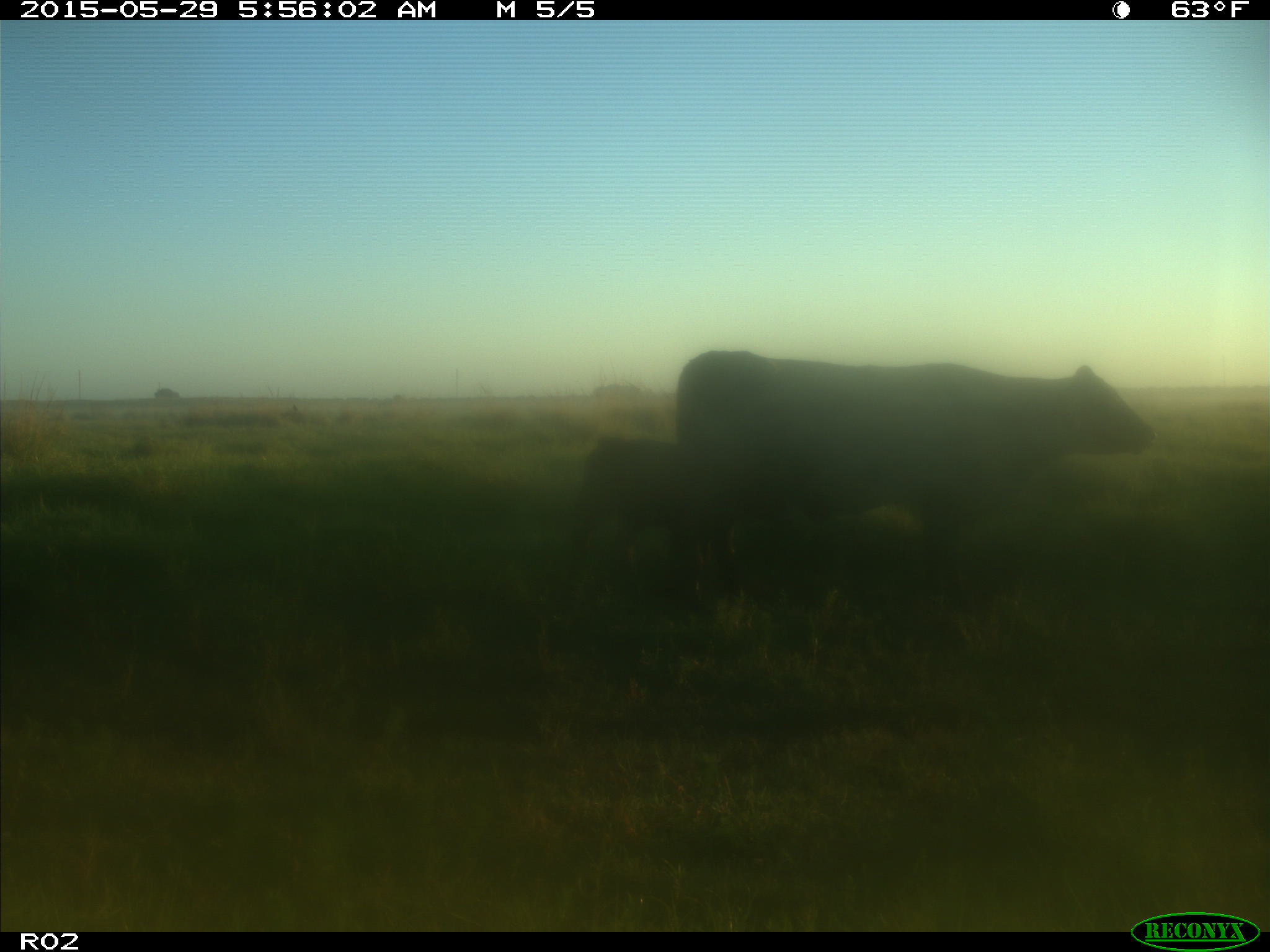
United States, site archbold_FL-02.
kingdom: Animalia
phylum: Chordata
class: Mammalia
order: Artiodactyla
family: Bovidae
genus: Bos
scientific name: Bos taurus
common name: domestic cow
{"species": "Bos taurus (domestic cow)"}